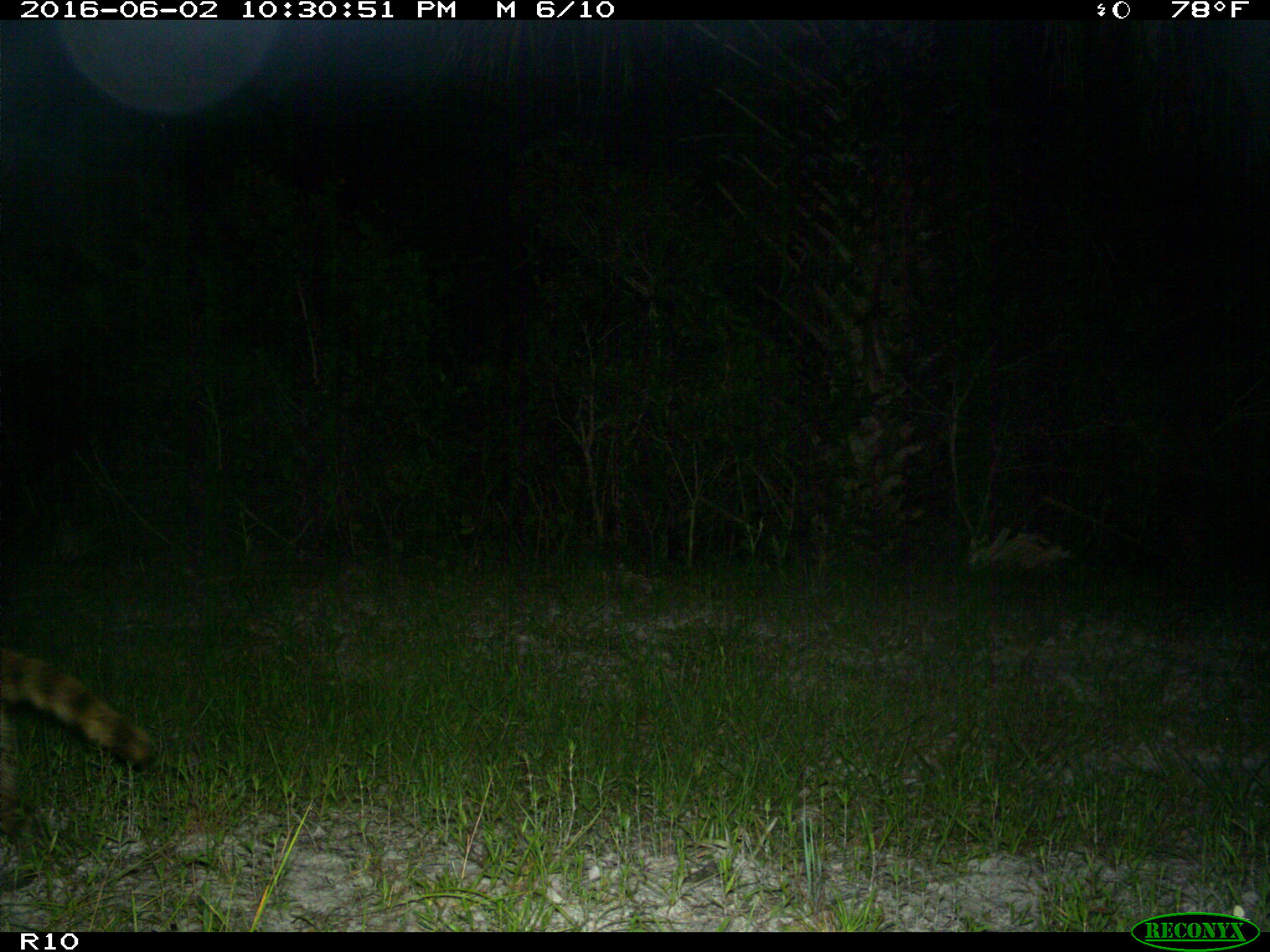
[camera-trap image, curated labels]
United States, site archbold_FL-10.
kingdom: Animalia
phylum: Chordata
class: Mammalia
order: Carnivora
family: Procyonidae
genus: Procyon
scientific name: Procyon lotor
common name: common raccoon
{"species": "Procyon lotor (common raccoon)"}